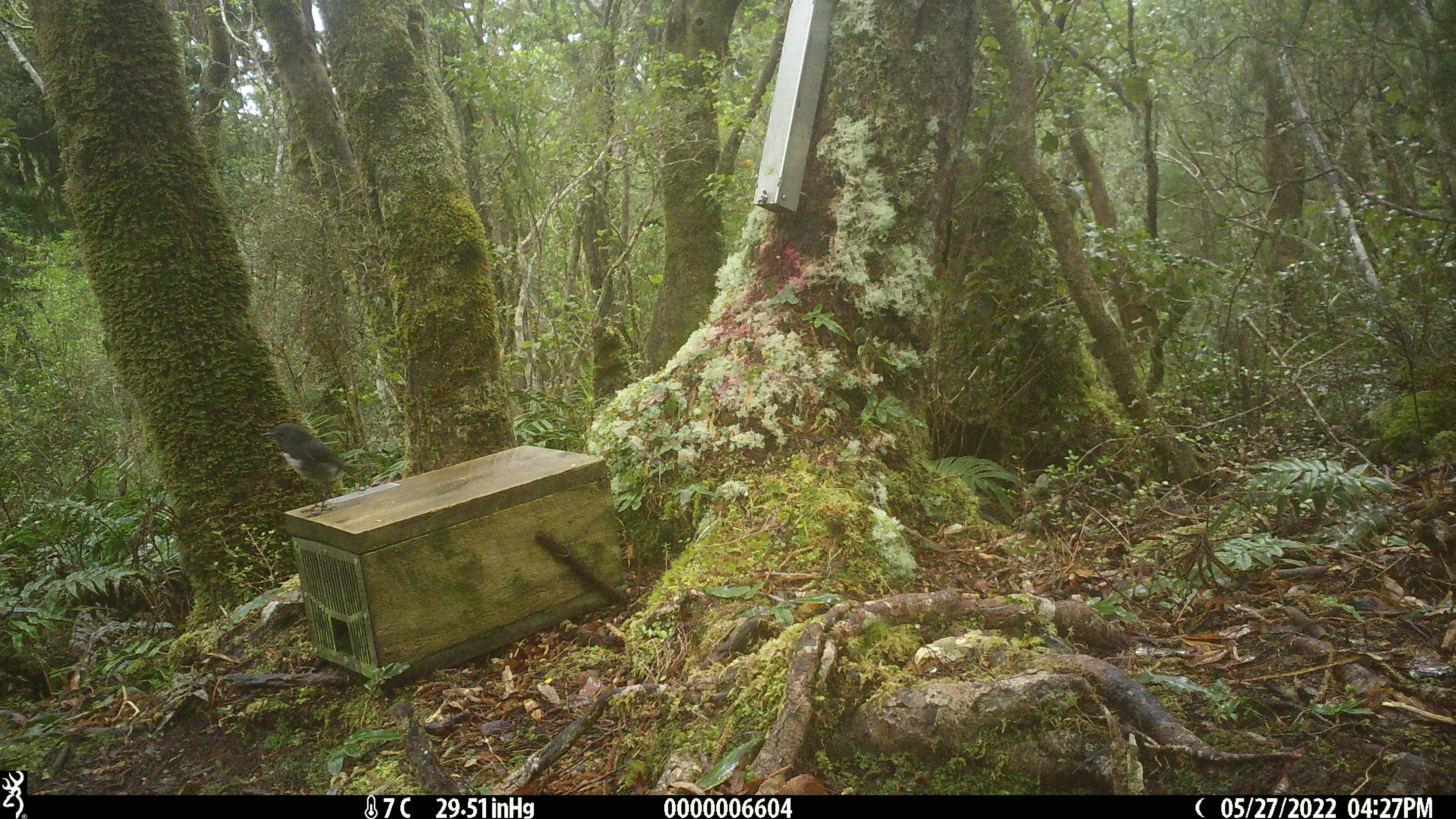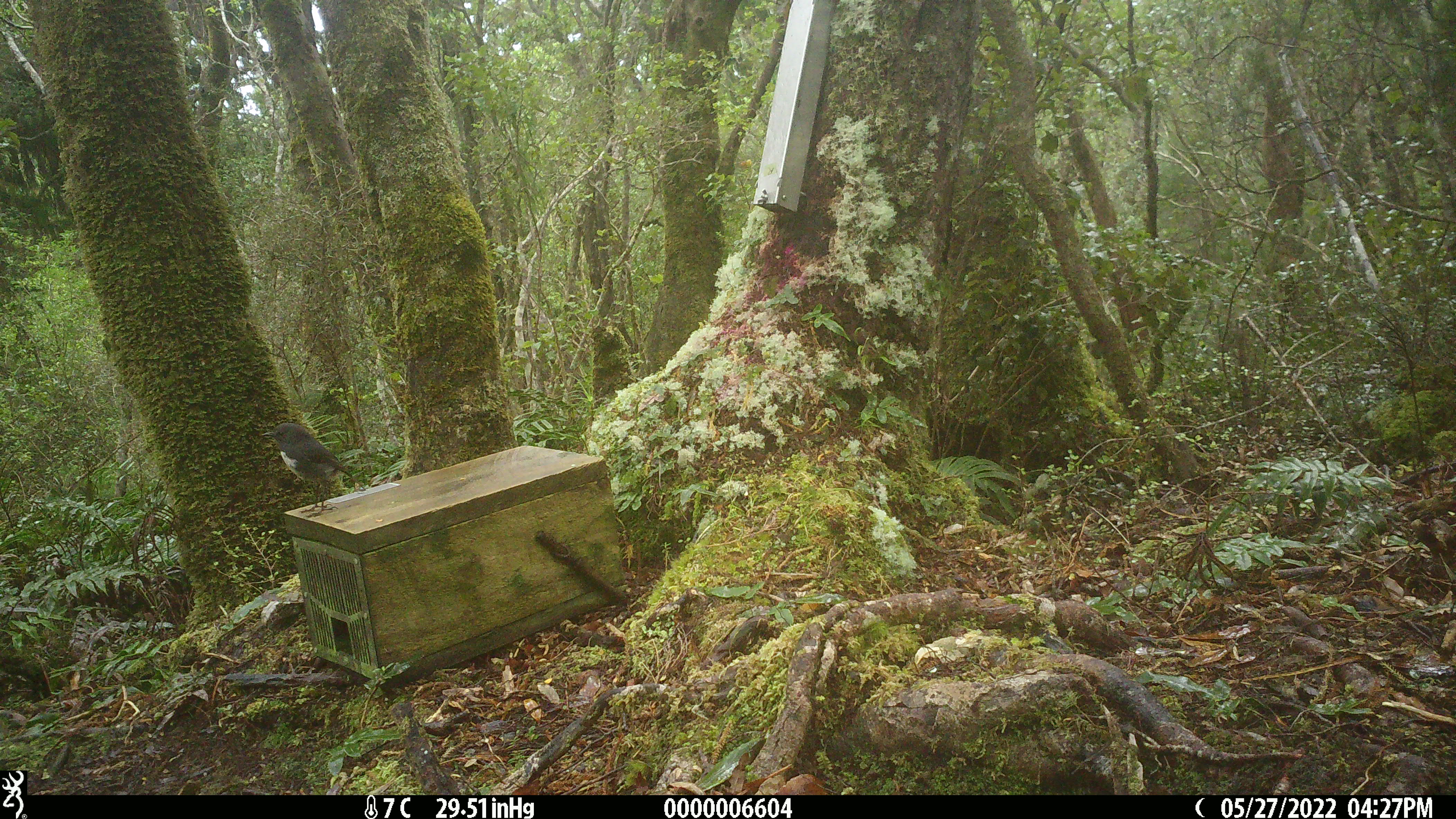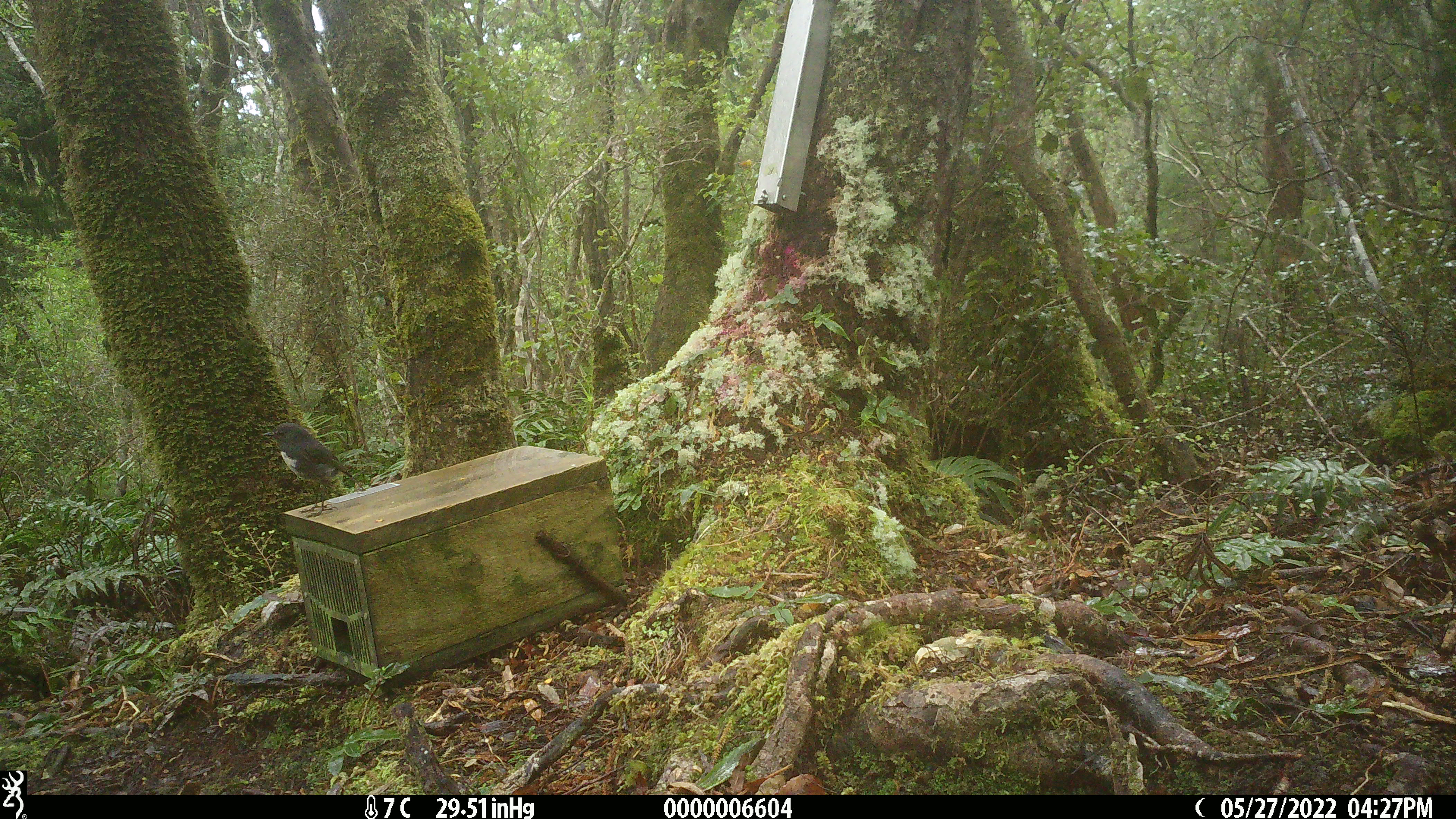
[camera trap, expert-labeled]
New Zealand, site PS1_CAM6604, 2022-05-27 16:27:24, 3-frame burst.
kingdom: Animalia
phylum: Chordata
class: Aves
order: Passeriformes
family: Petroicidae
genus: Petroica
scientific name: Petroica australis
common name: new zealand robin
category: robin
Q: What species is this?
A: Robin (new zealand robin) (Petroica australis).